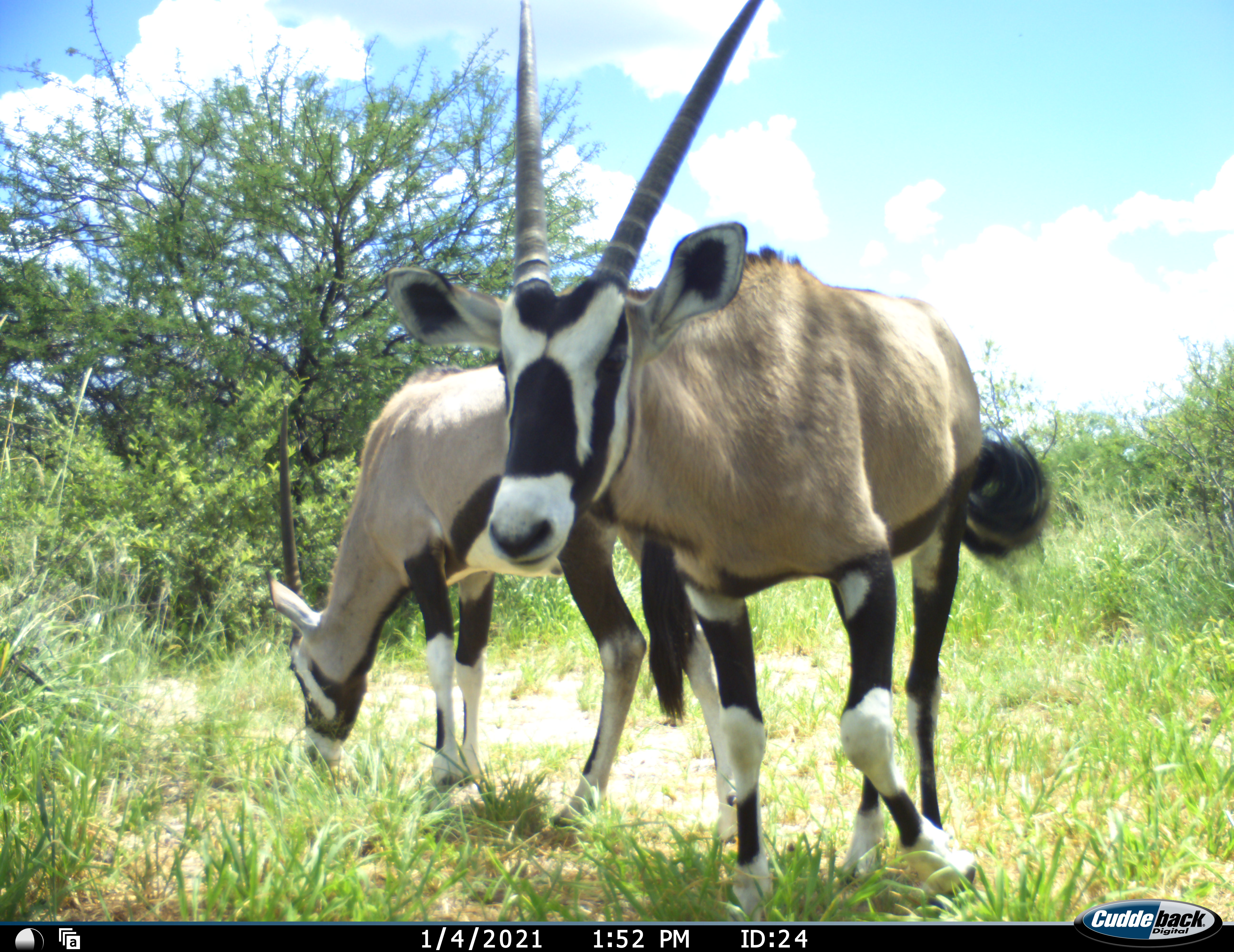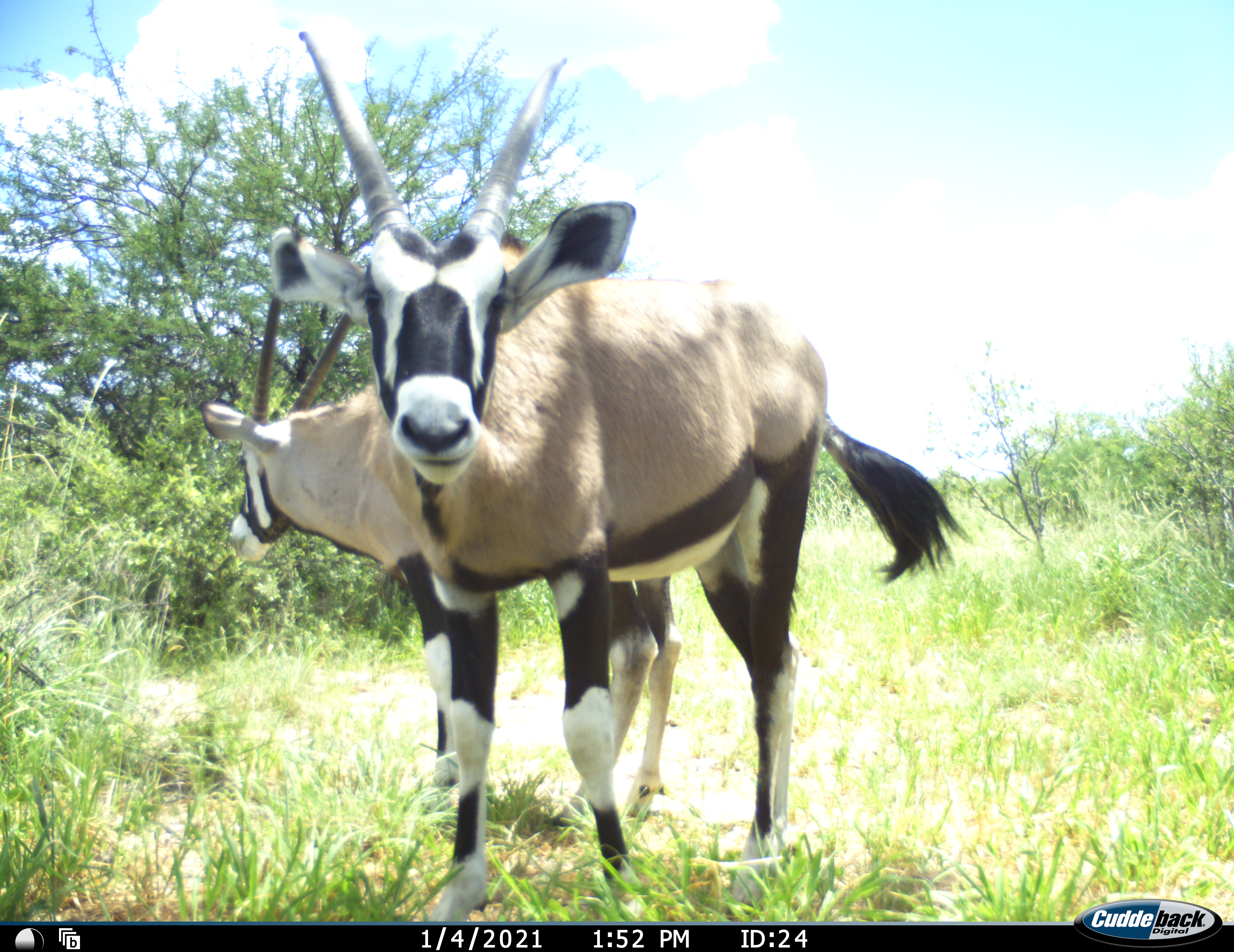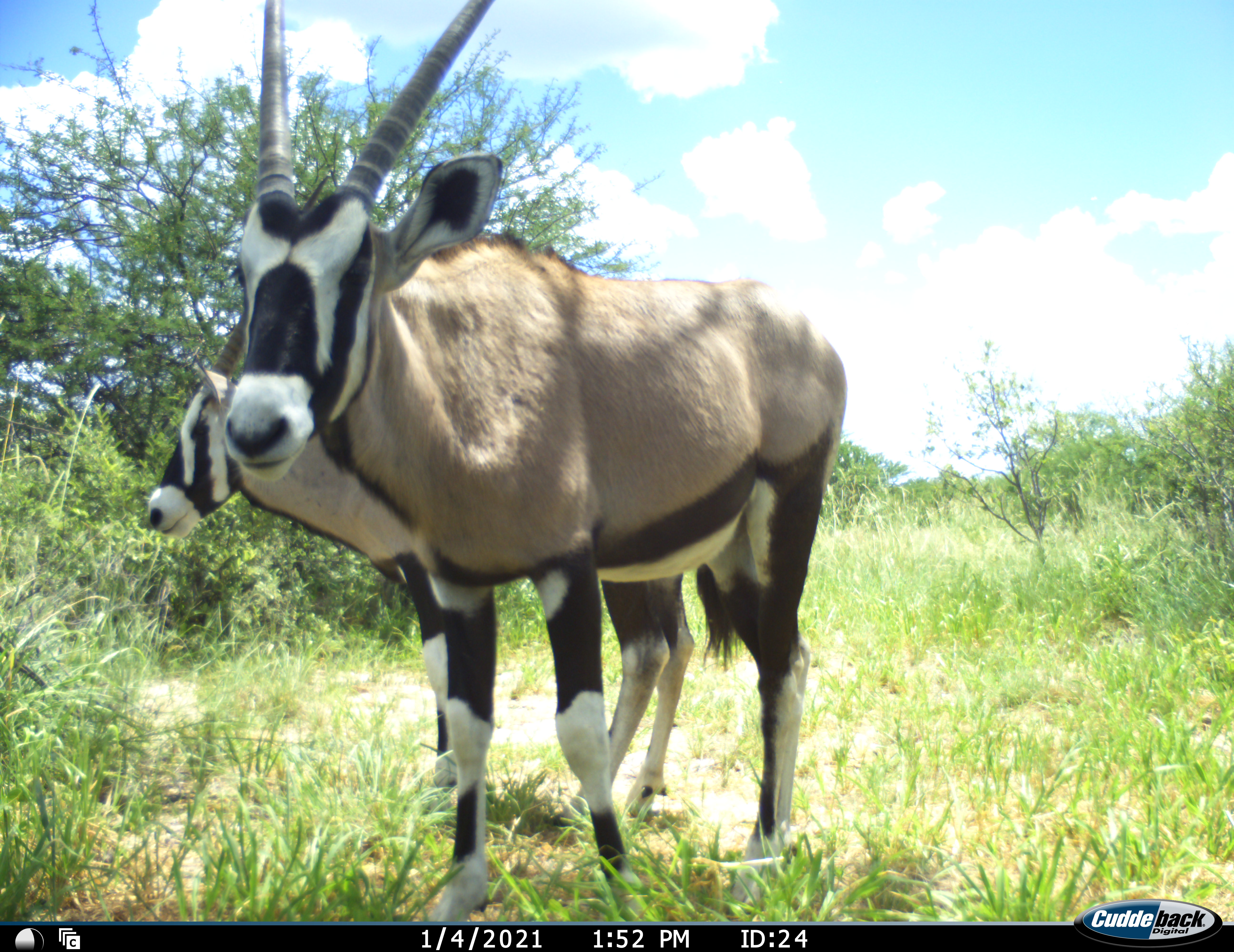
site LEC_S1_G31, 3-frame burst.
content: unidentified animal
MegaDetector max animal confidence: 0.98